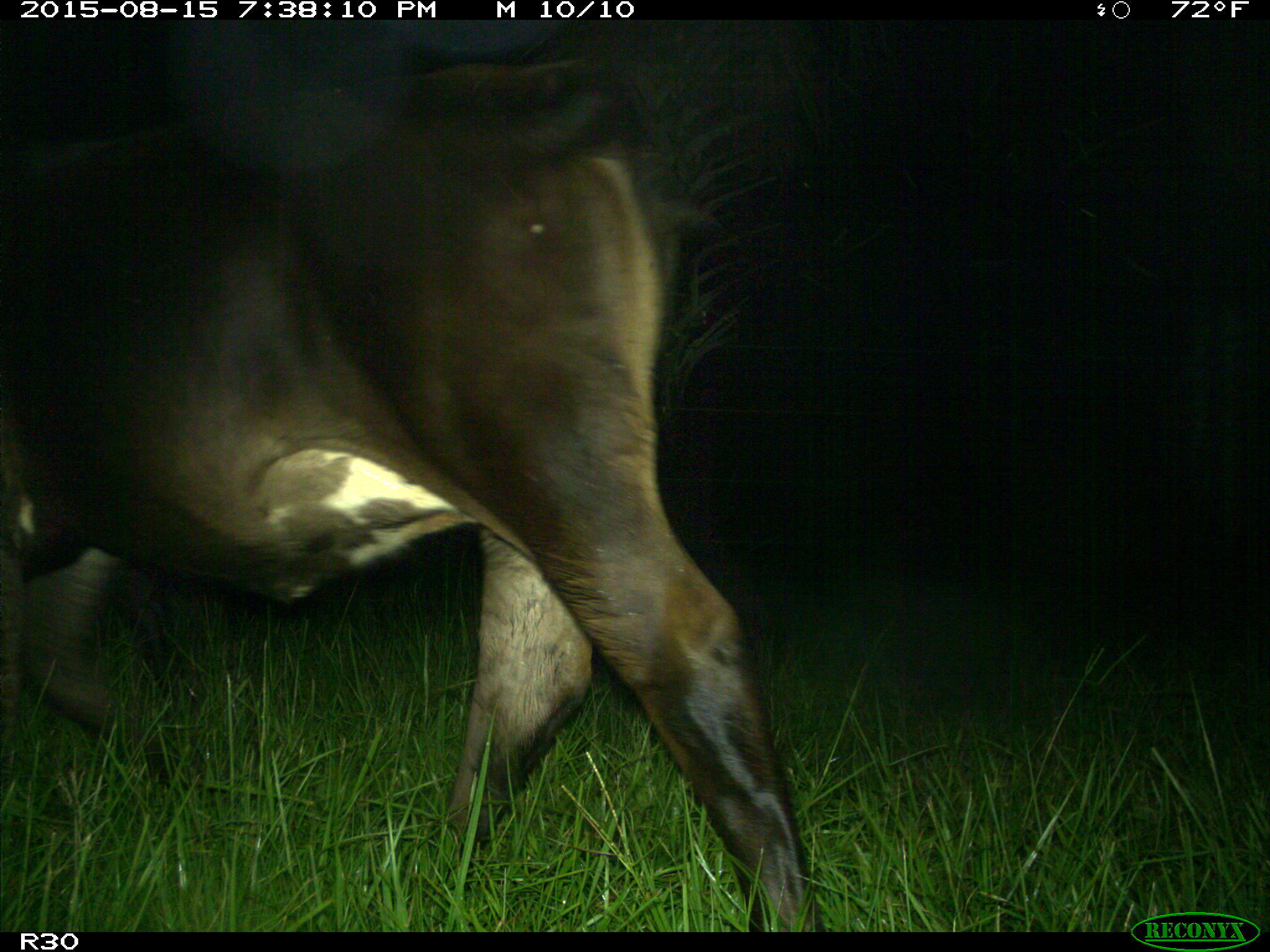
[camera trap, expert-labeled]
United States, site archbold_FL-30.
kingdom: Animalia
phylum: Chordata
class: Mammalia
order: Artiodactyla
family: Bovidae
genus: Bos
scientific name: Bos taurus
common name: domestic cow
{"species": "Bos taurus (domestic cow)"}